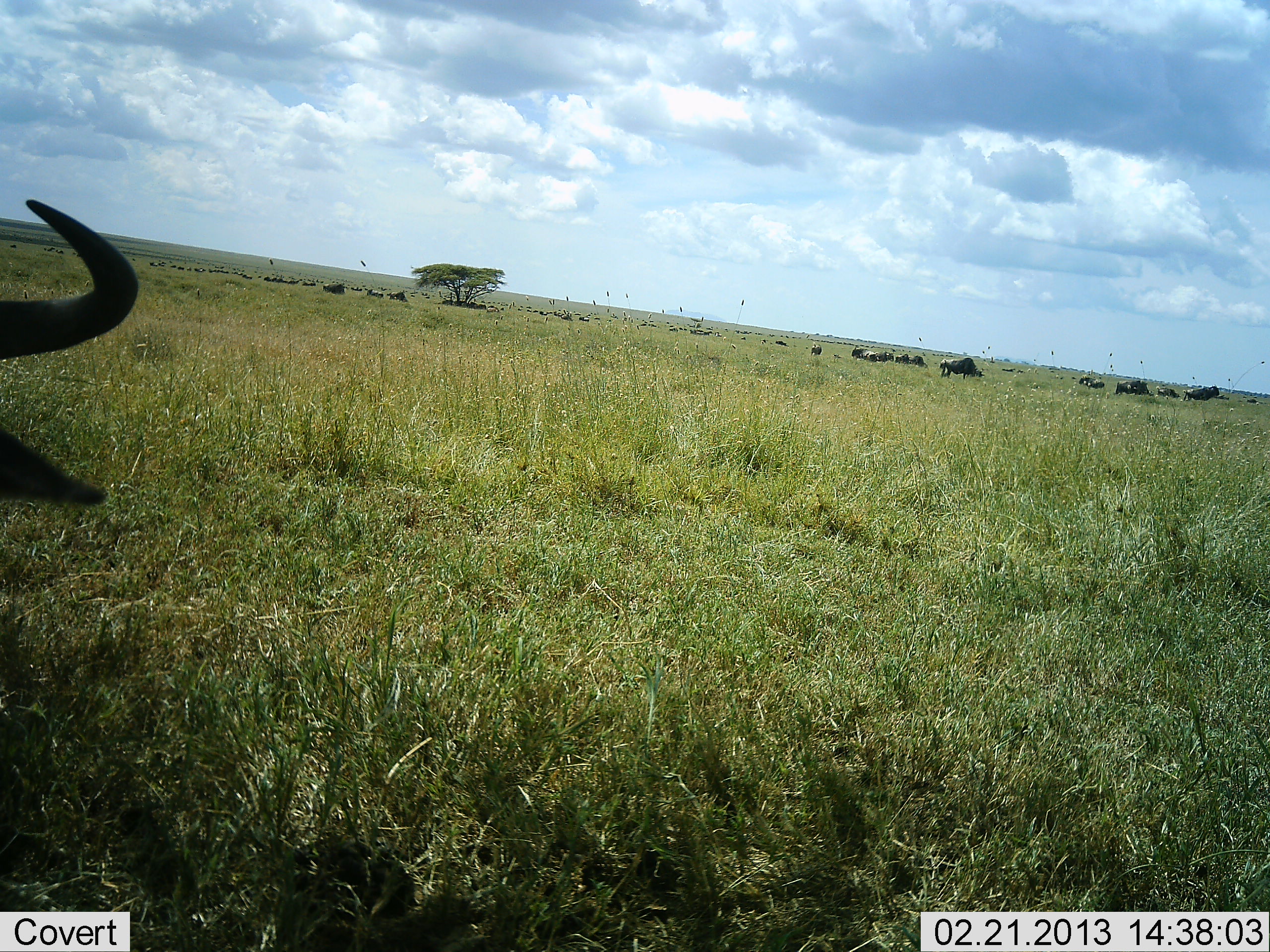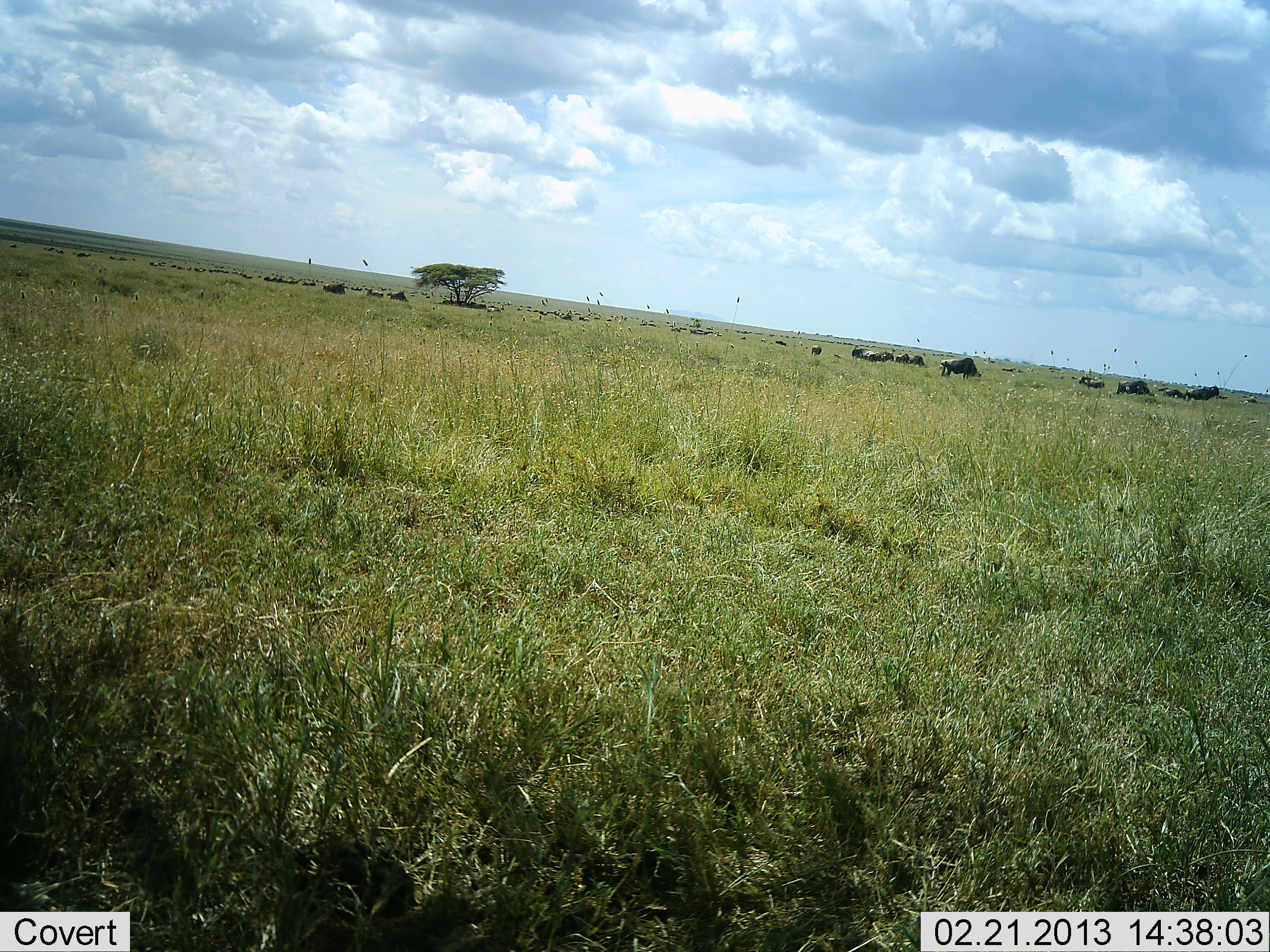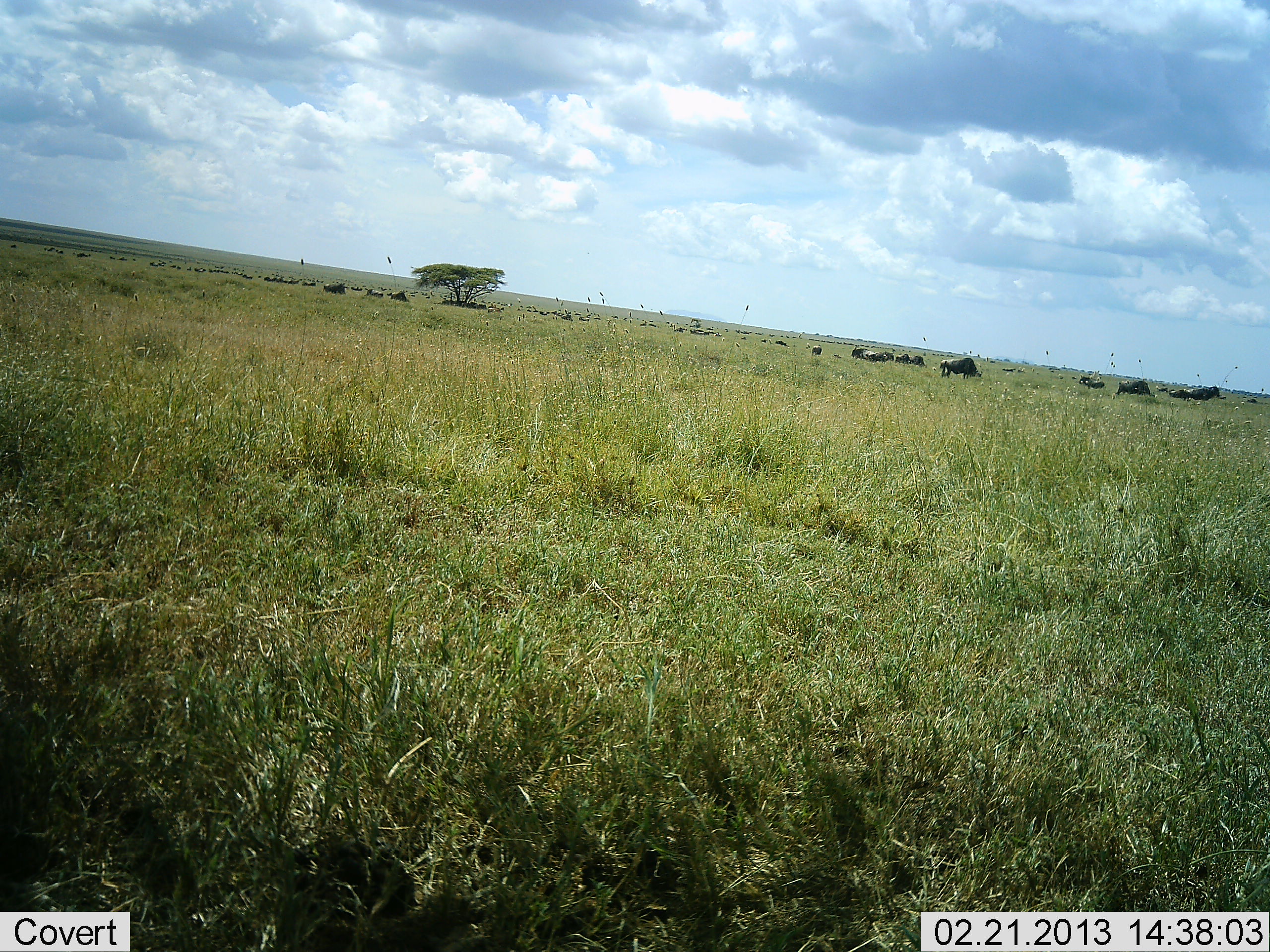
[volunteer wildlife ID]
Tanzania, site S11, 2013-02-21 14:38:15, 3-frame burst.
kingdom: Animalia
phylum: Chordata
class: Mammalia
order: Artiodactyla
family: Bovidae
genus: Connochaetes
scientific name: Connochaetes taurinus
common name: blue wildebeest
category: wildebeest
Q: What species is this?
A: Wildebeest (blue wildebeest) (Connochaetes taurinus).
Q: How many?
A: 11-50.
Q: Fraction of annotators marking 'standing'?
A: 28%.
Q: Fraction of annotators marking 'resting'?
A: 17%.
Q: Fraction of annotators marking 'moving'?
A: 17%.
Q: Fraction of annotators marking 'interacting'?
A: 0%.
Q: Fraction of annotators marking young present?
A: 0%.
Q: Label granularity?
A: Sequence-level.